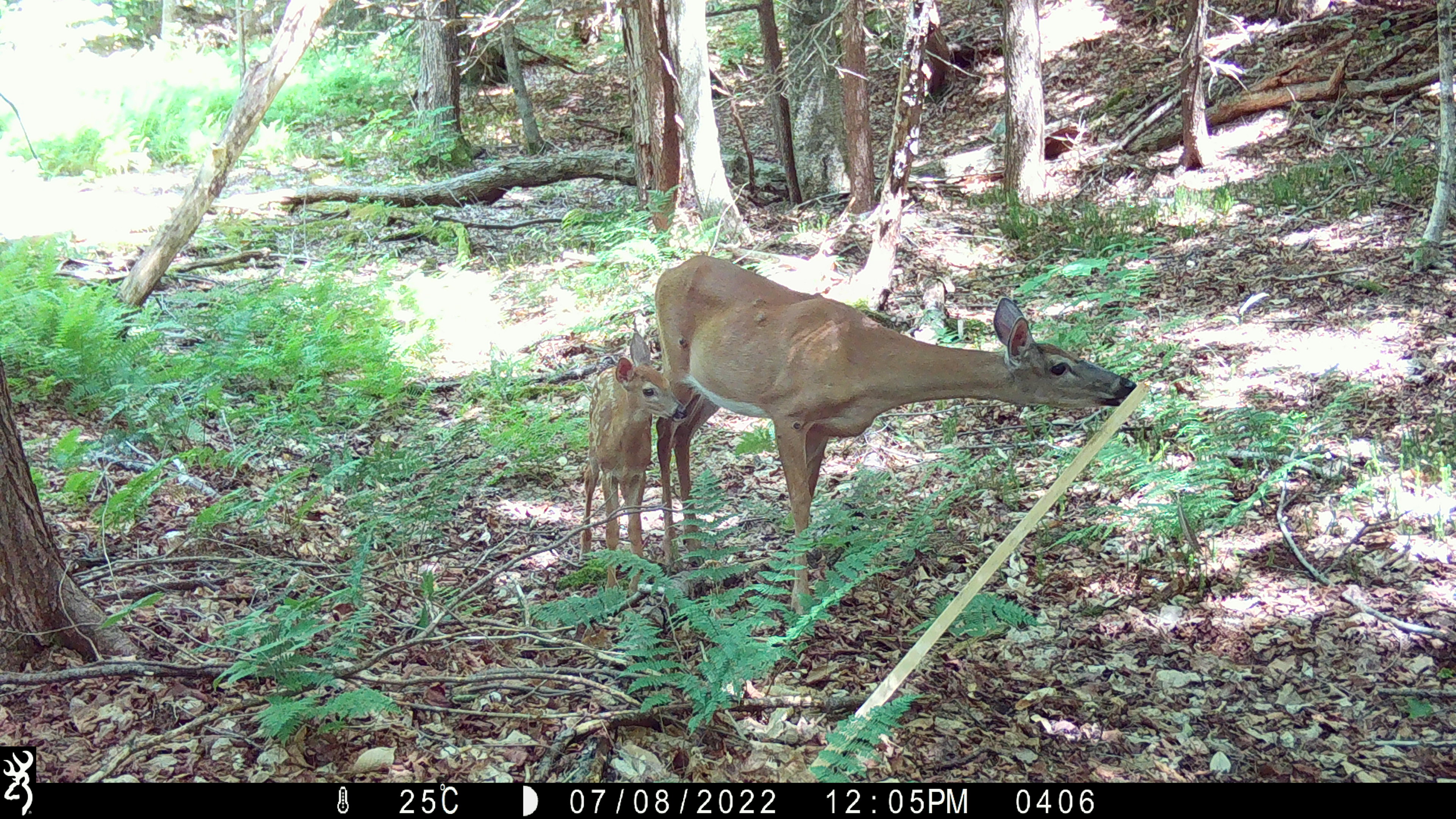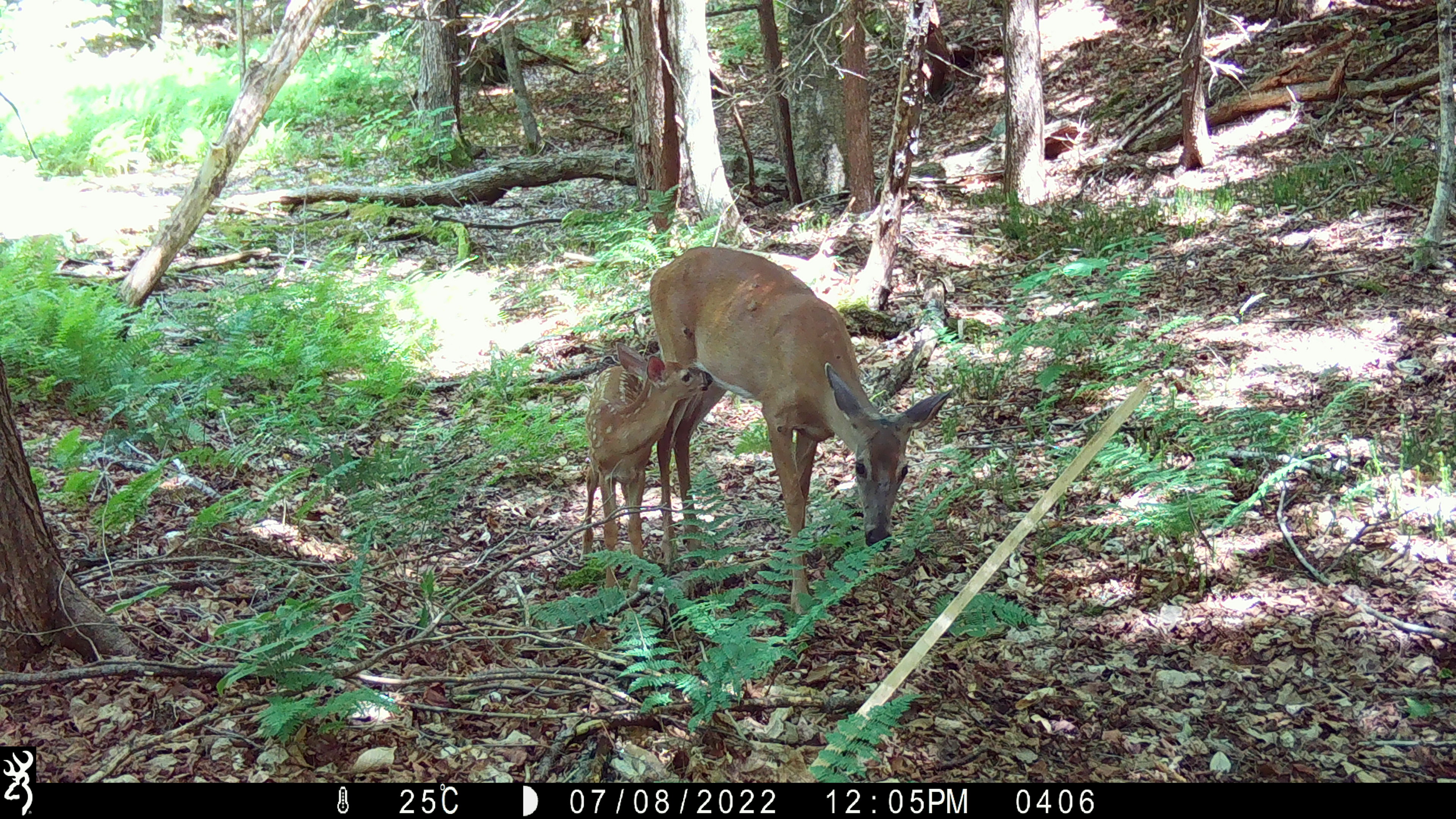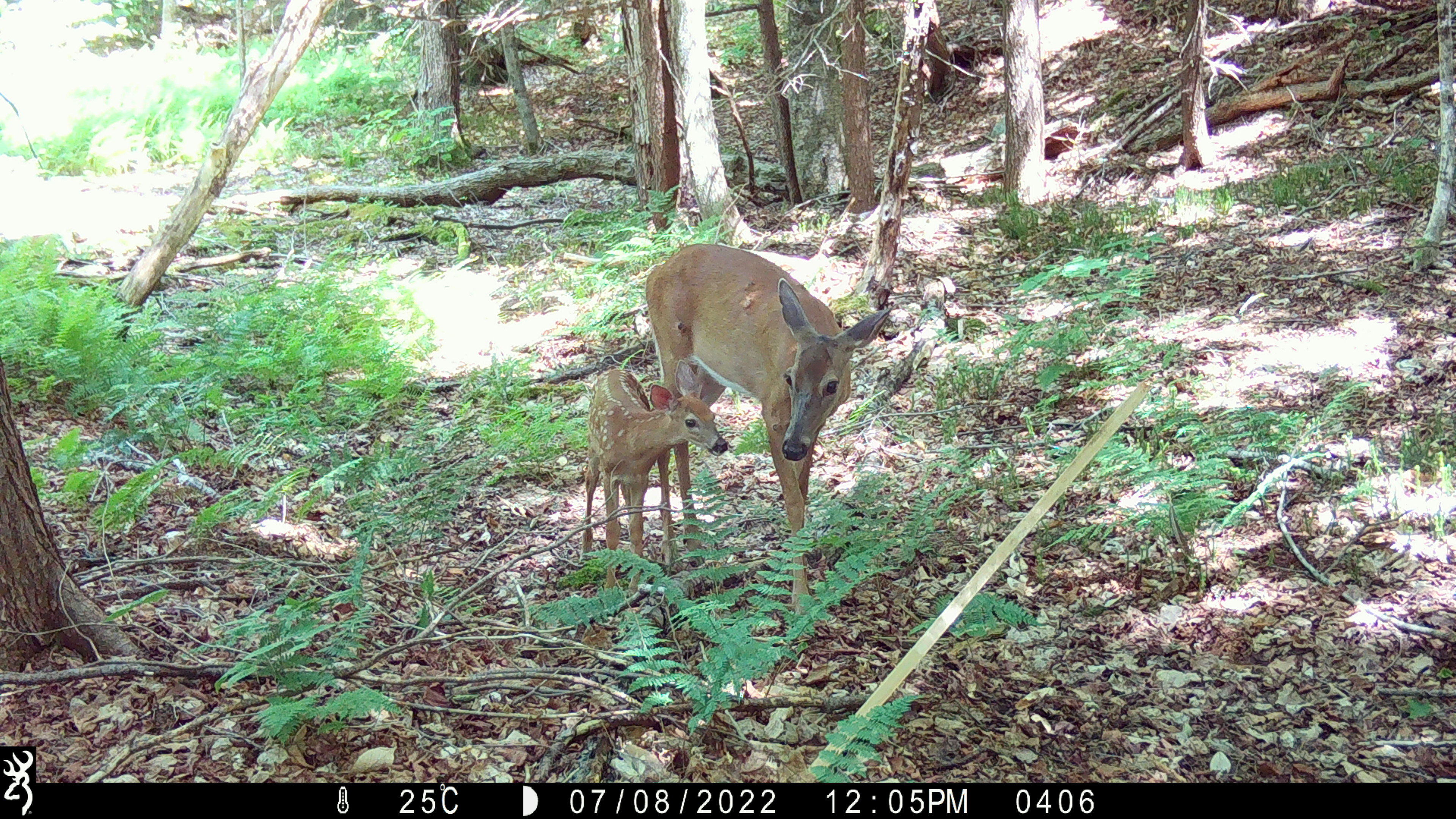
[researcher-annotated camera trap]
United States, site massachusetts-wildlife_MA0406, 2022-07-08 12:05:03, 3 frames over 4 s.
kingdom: Animalia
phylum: Chordata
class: Mammalia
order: Artiodactyla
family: Cervidae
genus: Odocoileus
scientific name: Odocoileus virginianus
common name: white-tailed deer